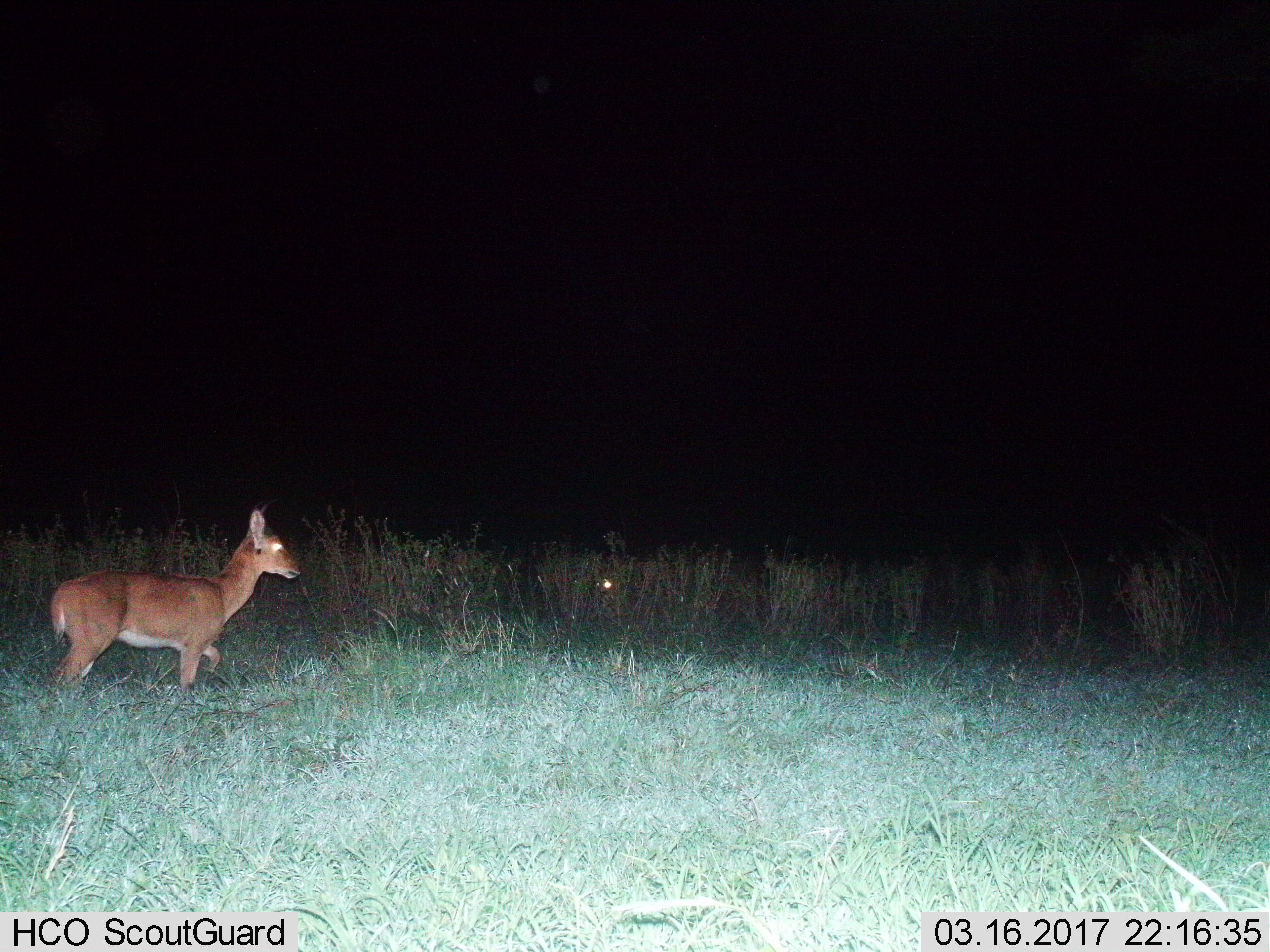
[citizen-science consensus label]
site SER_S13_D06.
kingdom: Animalia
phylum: Chordata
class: Mammalia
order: Artiodactyla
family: Bovidae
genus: Redunca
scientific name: Redunca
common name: reedbuck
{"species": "reedbuck (Redunca)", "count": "1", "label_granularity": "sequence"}